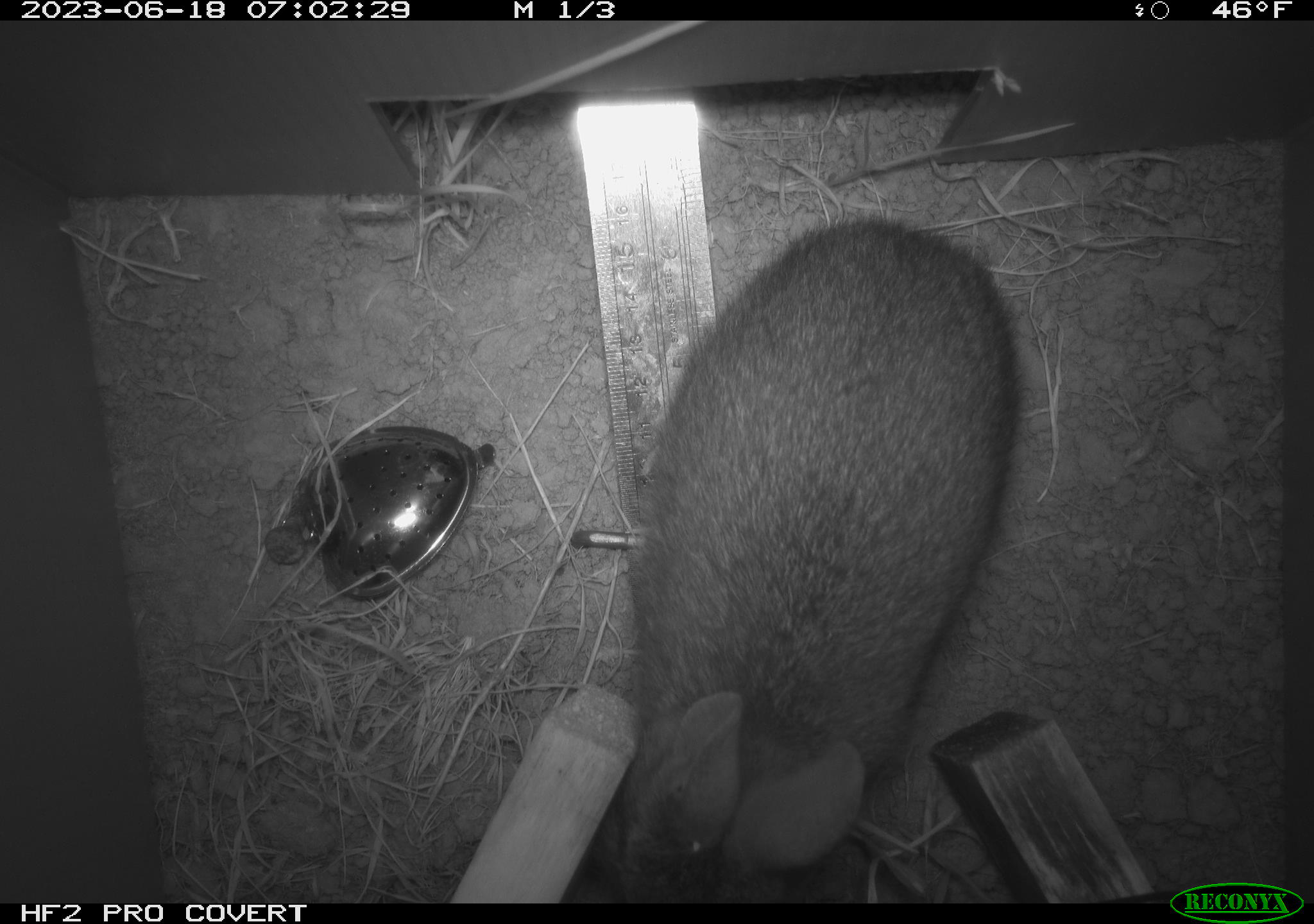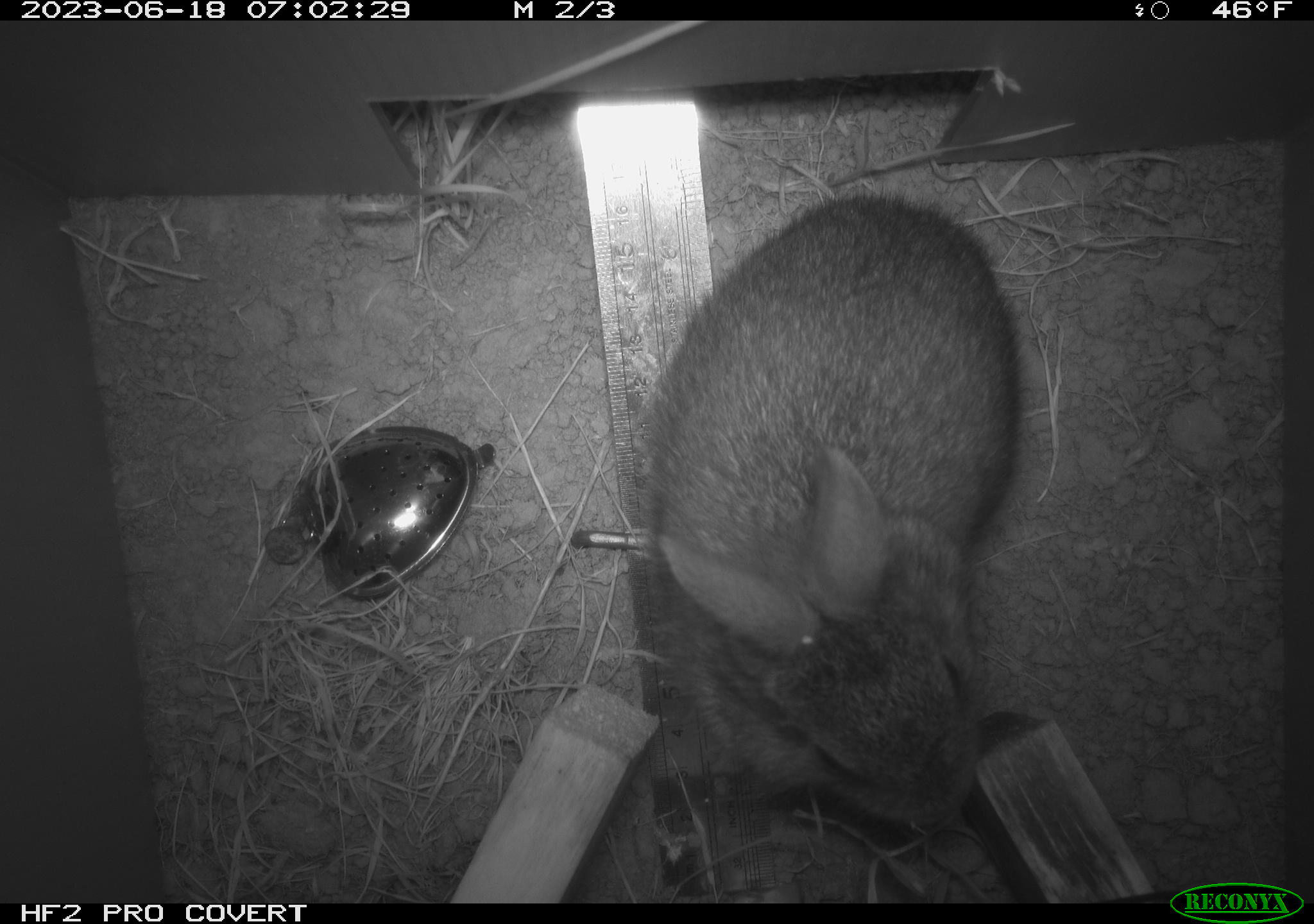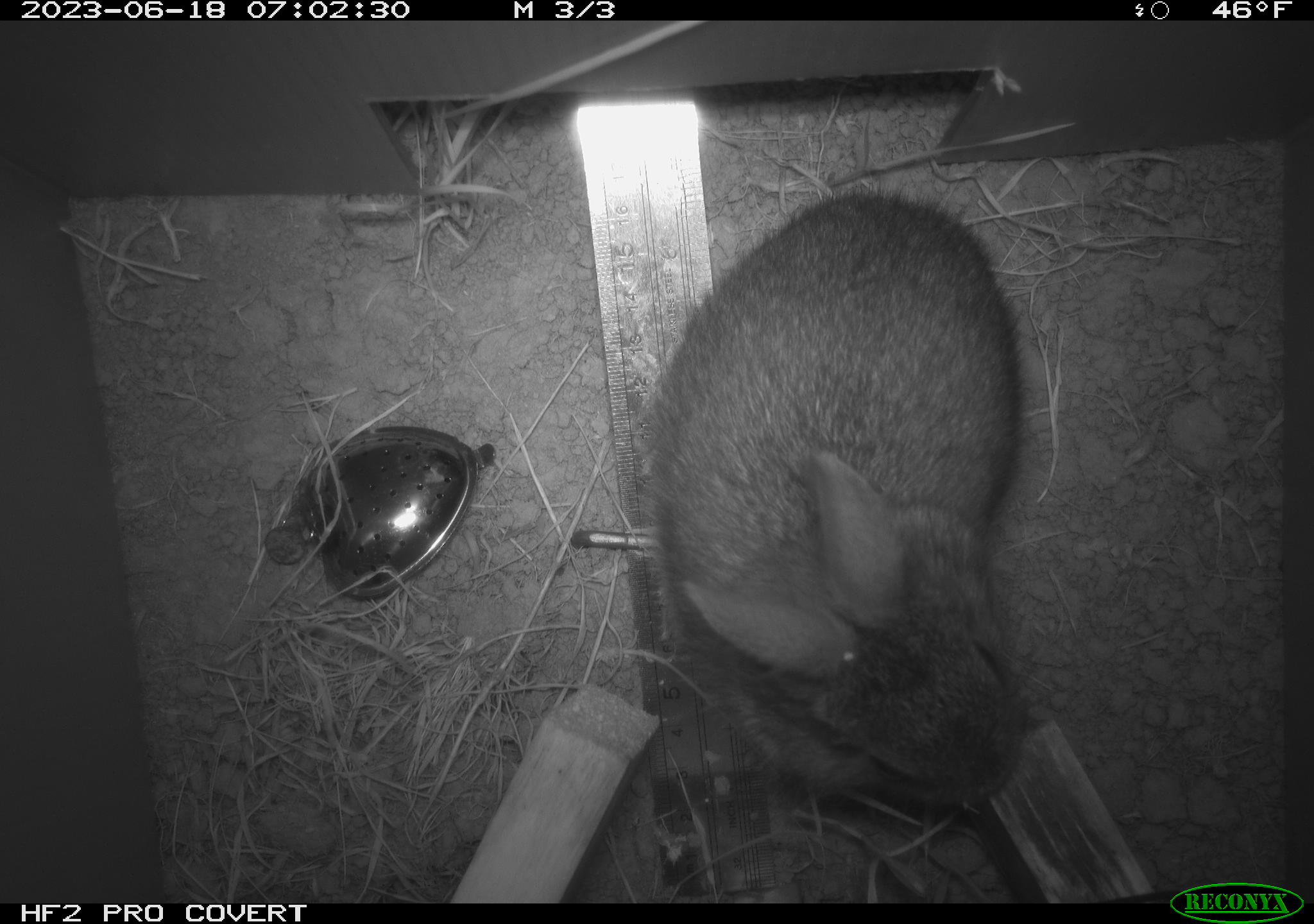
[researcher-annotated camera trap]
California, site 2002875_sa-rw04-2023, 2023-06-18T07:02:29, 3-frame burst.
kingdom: Animalia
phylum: Chordata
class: Mammalia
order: Lagomorpha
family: Leporidae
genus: Sylvilagus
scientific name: Sylvilagus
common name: cottontail rabbits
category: sylvilagus species